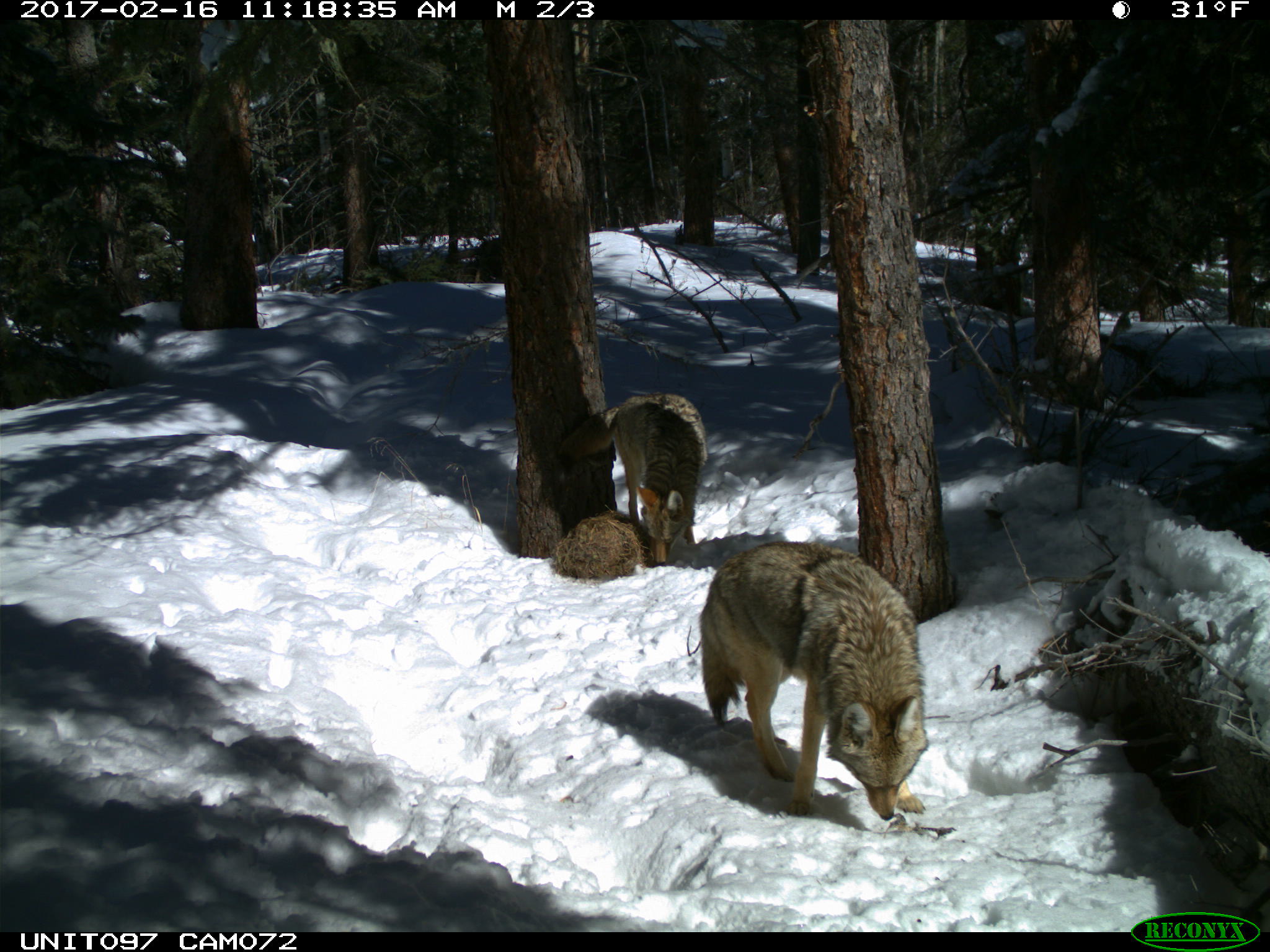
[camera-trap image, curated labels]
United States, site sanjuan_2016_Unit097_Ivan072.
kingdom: Animalia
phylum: Chordata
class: Mammalia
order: Carnivora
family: Canidae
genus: Canis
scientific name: Canis latrans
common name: coyote